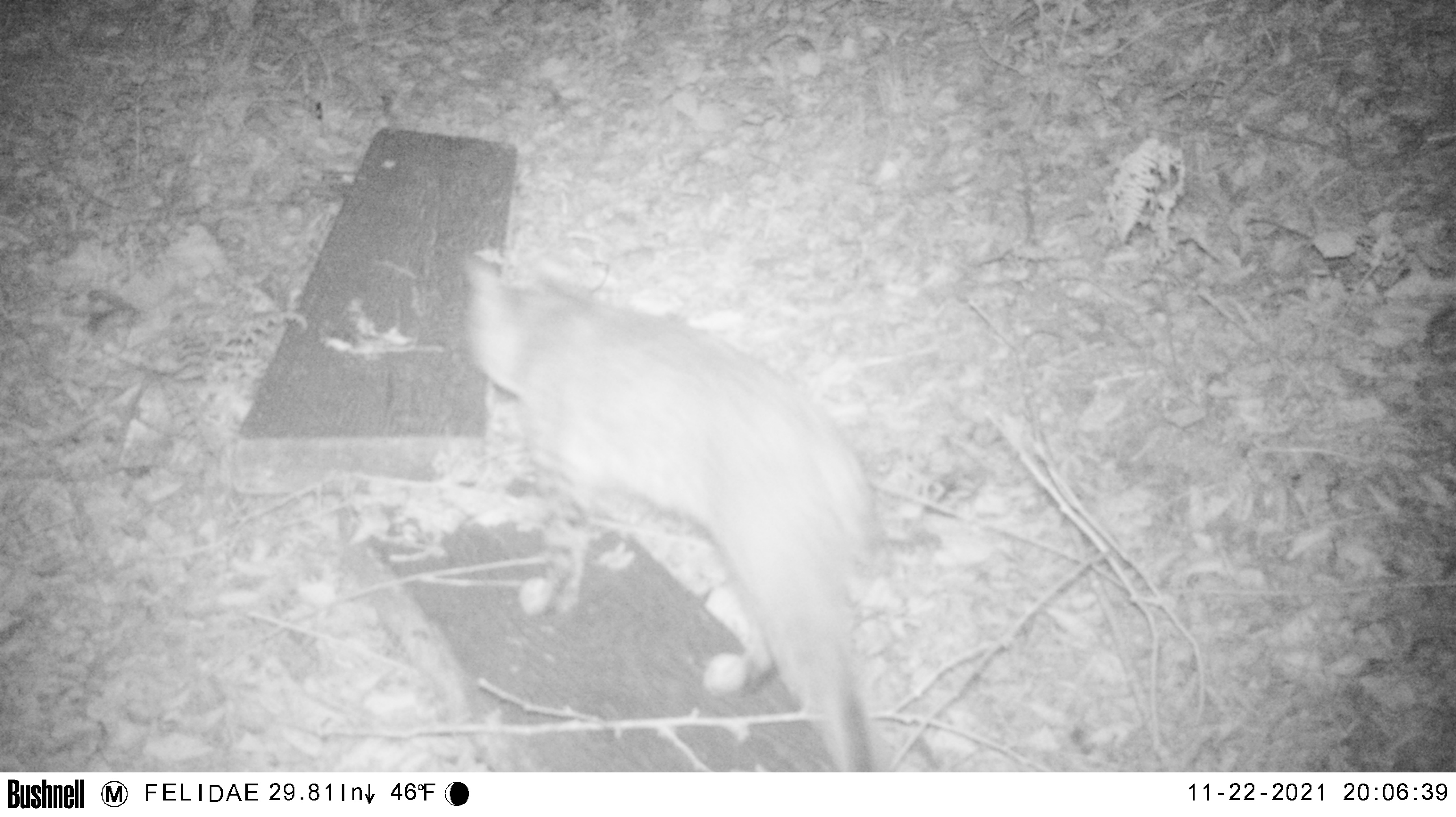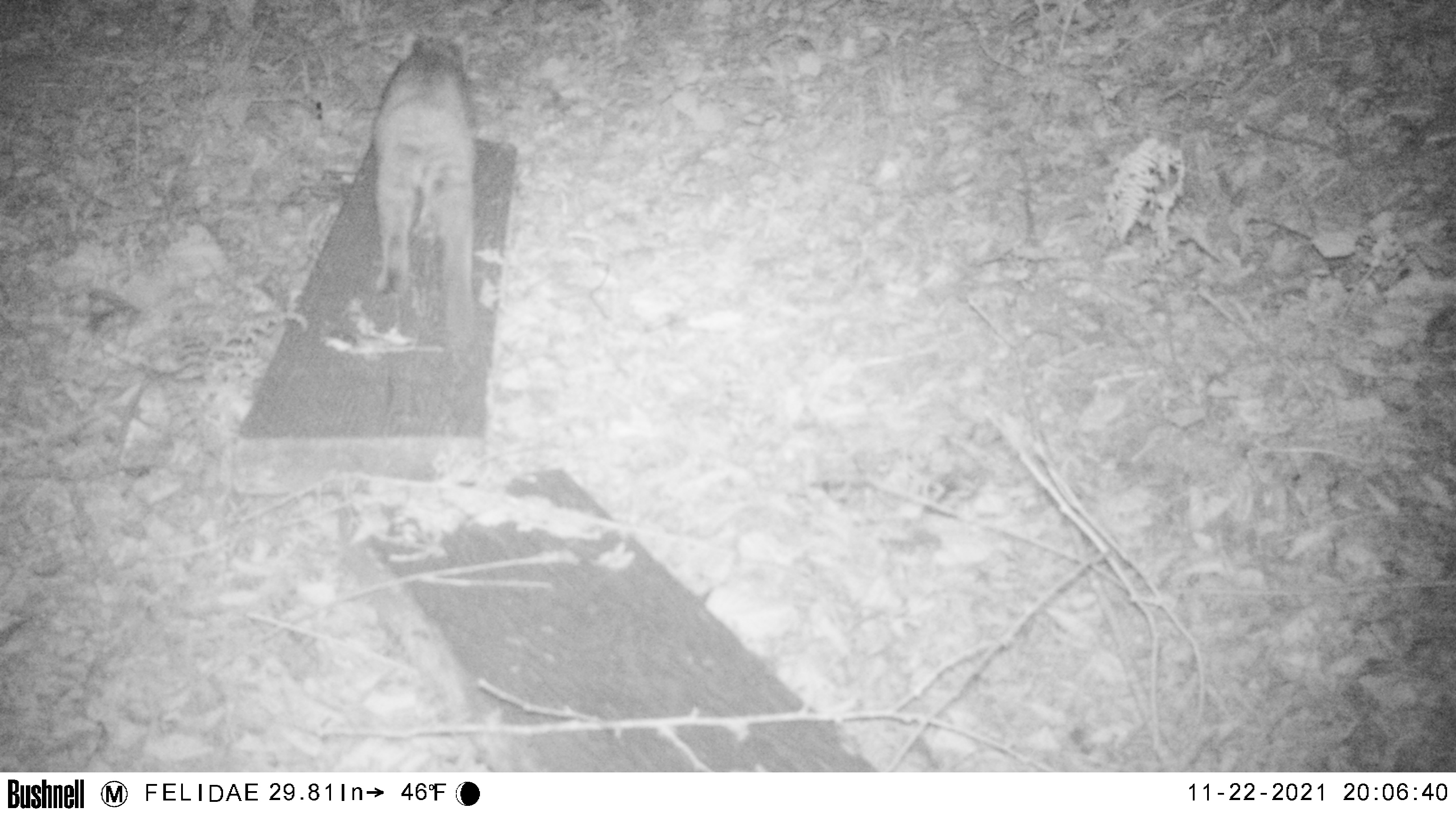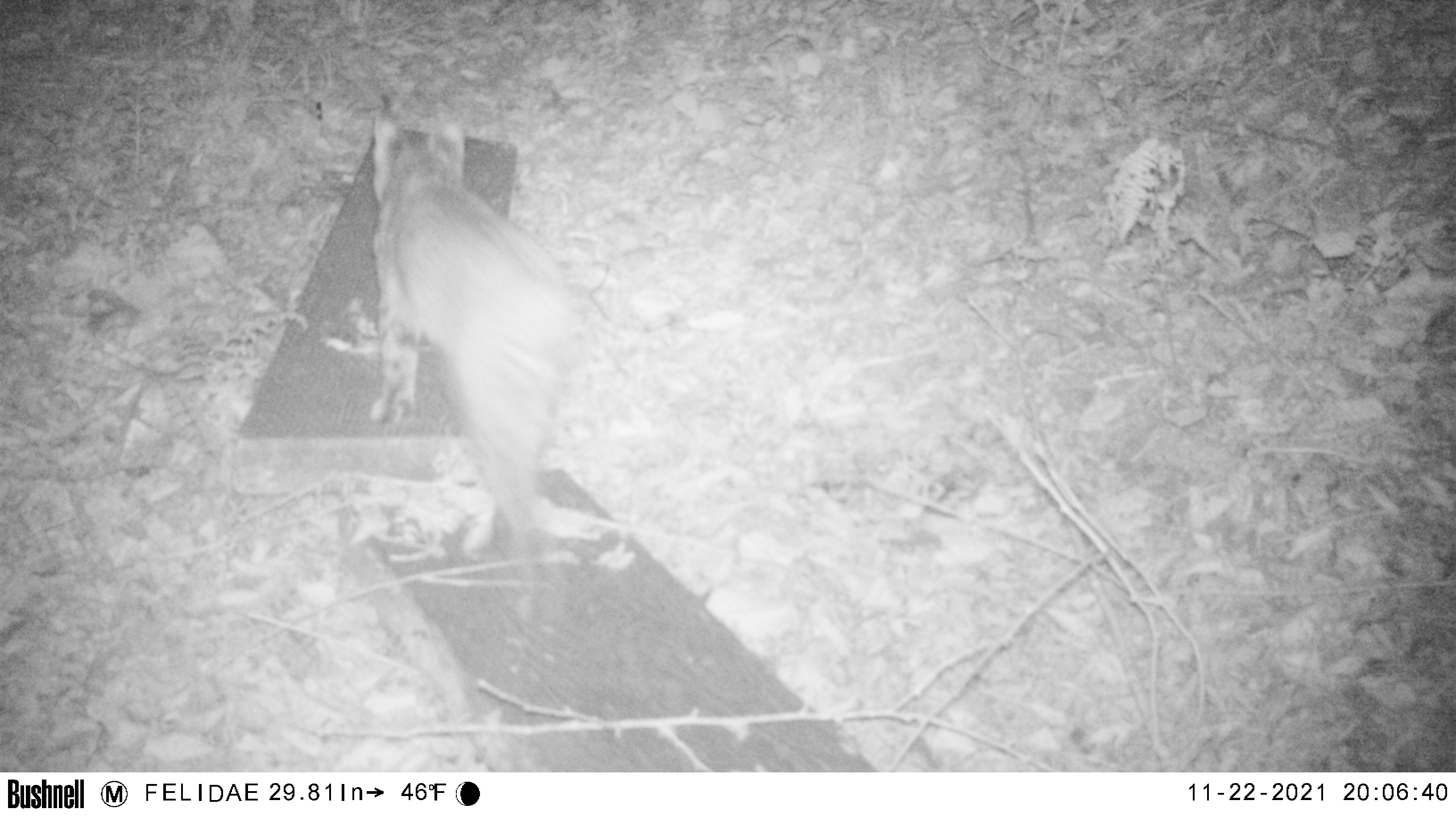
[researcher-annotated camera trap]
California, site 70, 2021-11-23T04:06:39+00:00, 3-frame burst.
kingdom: Animalia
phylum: Chordata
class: Mammalia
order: Carnivora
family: Felidae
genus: Lynx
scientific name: Lynx rufus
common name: bobcat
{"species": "bobcat (Lynx rufus)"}